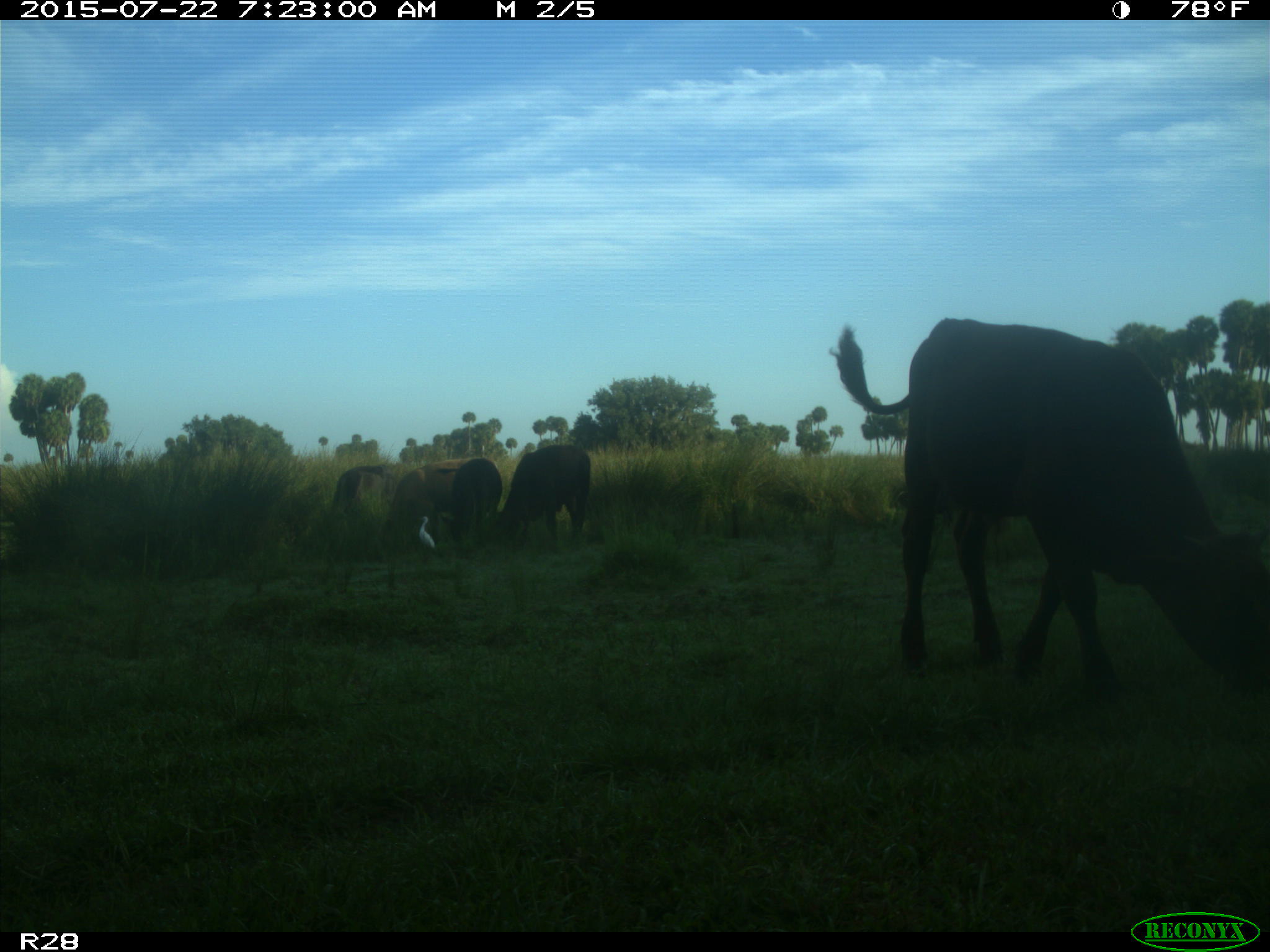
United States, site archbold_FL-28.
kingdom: Animalia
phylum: Chordata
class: Mammalia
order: Artiodactyla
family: Bovidae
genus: Bos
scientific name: Bos taurus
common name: domestic cow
Bos taurus (domestic cow).